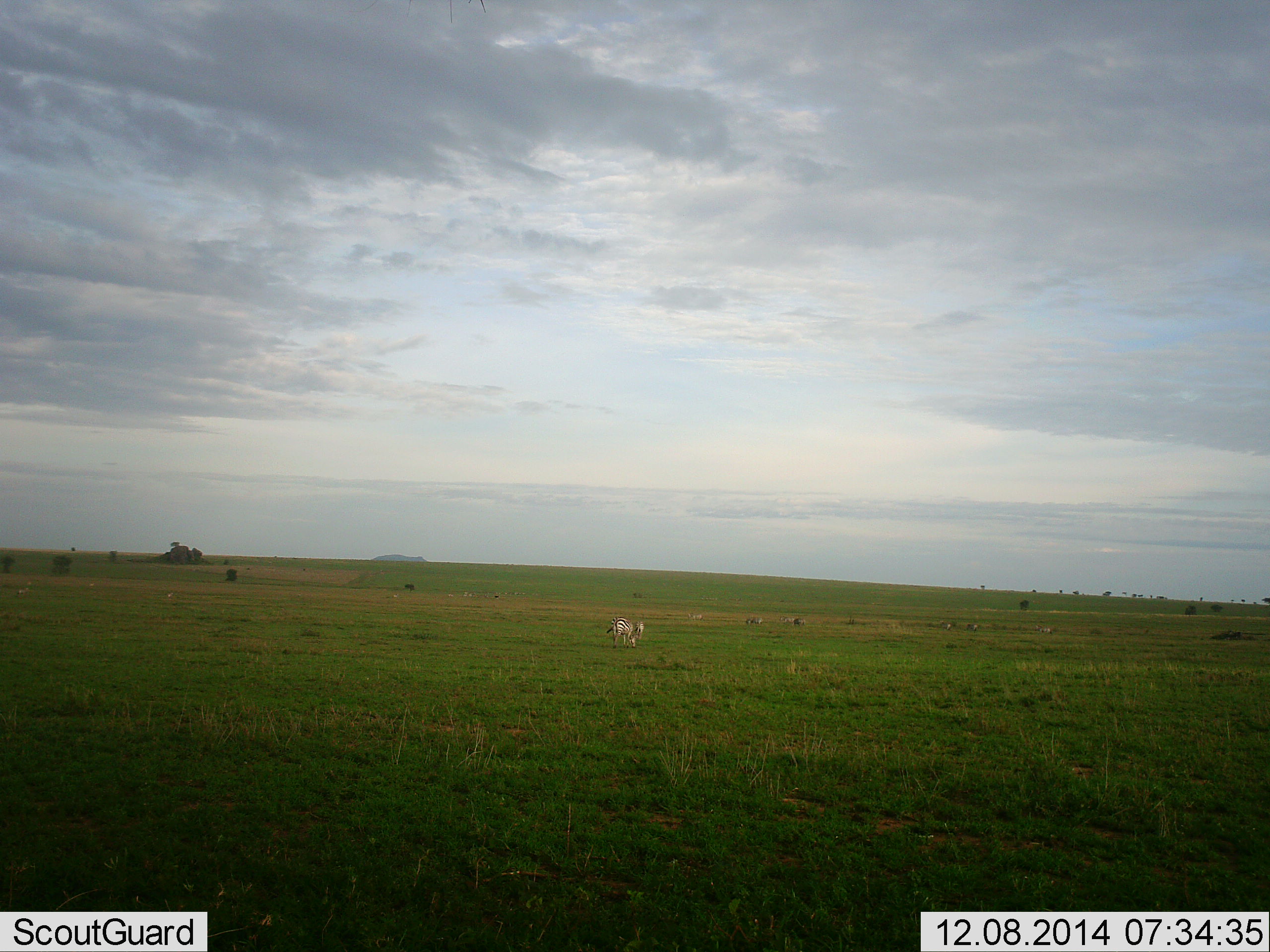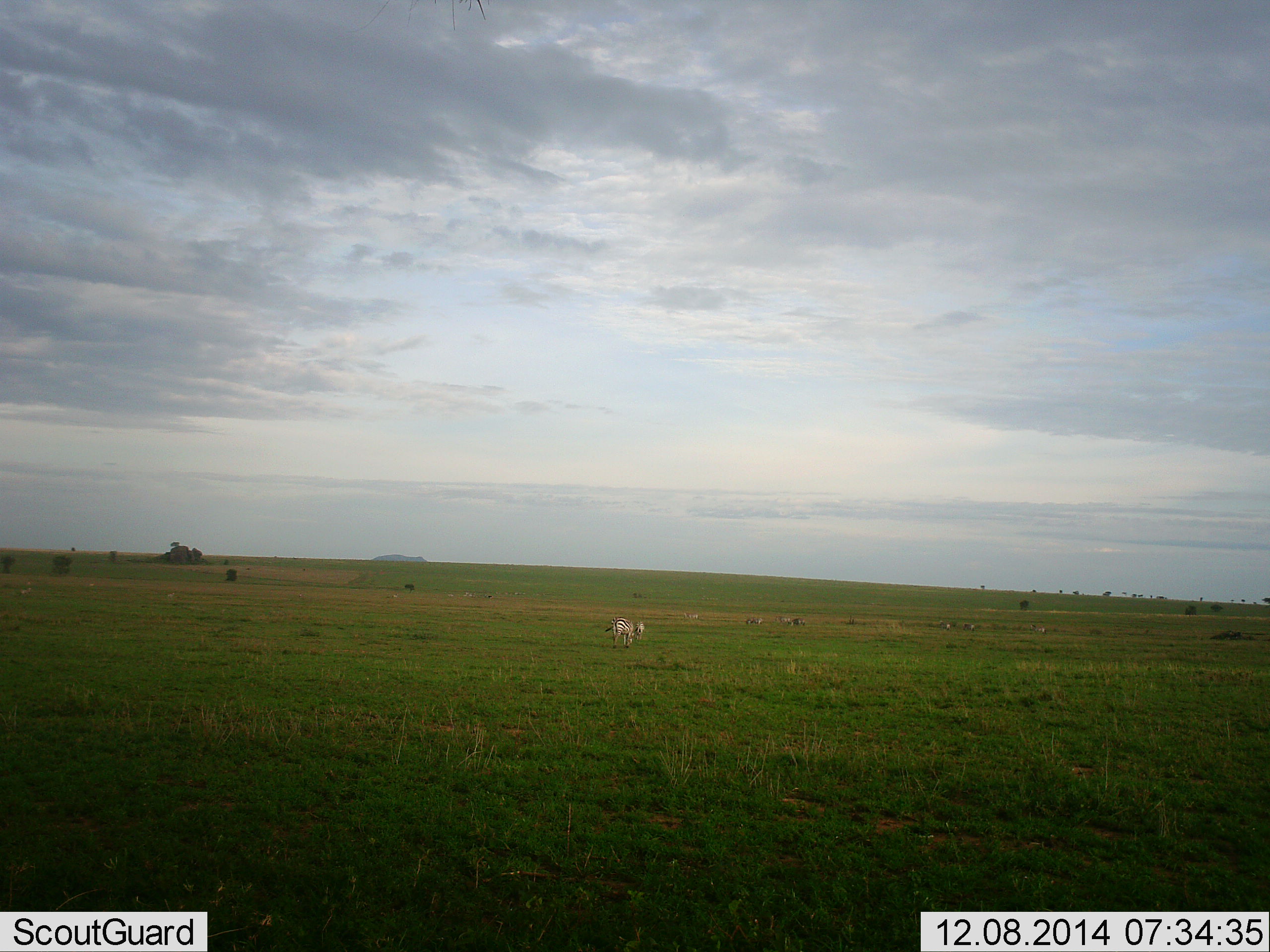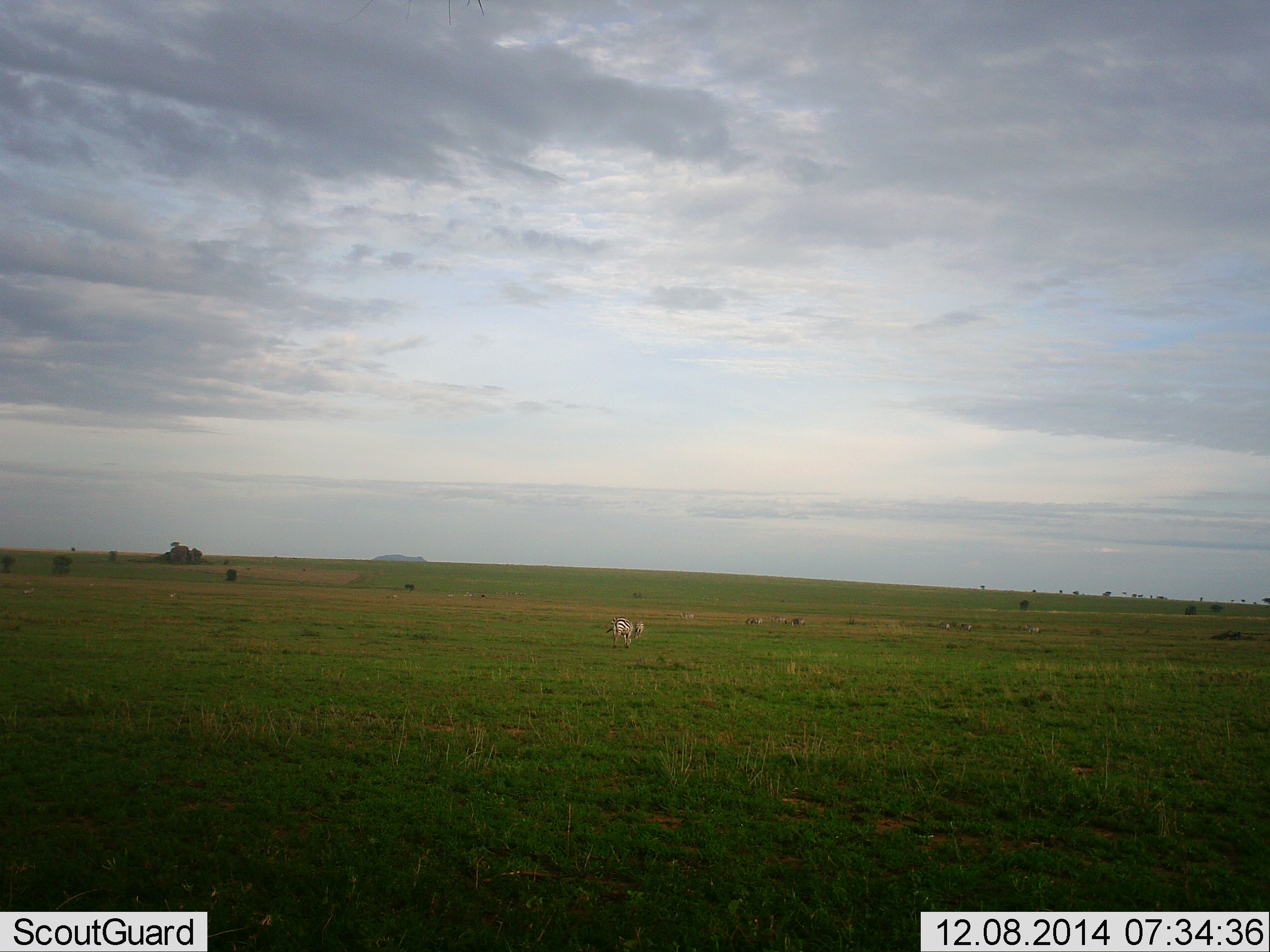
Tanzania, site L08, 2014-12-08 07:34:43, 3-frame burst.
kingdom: Animalia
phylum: Chordata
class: Mammalia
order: Perissodactyla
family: Equidae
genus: Equus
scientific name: Equus quagga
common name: plains zebra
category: zebra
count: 7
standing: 27%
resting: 0%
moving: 45%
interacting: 0%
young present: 9%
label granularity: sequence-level